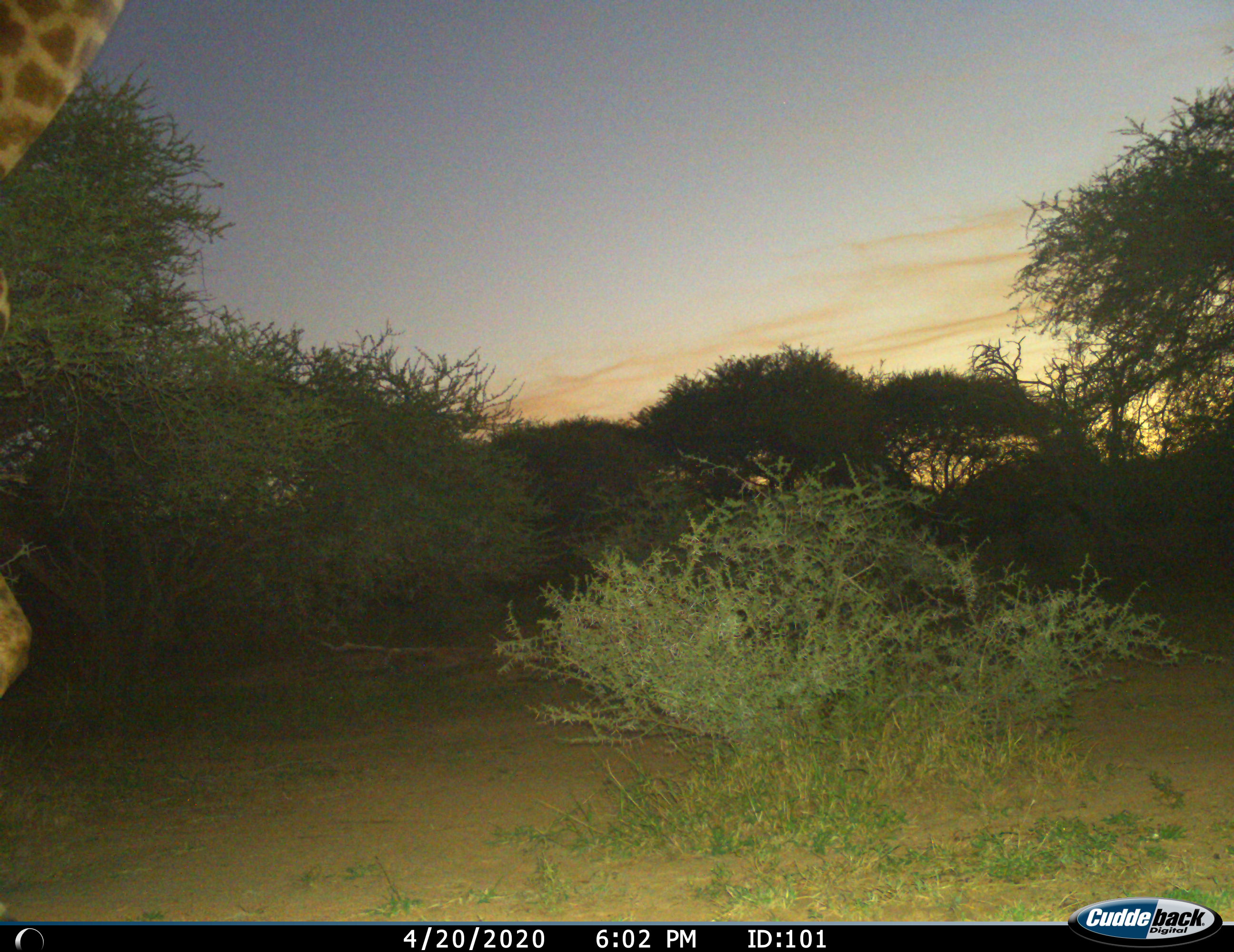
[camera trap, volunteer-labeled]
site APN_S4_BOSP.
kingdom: Animalia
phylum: Chordata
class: Mammalia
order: Artiodactyla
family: Giraffidae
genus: Giraffa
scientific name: Giraffa camelopardalis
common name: giraffe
Giraffe (Giraffa camelopardalis), count 1. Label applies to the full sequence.